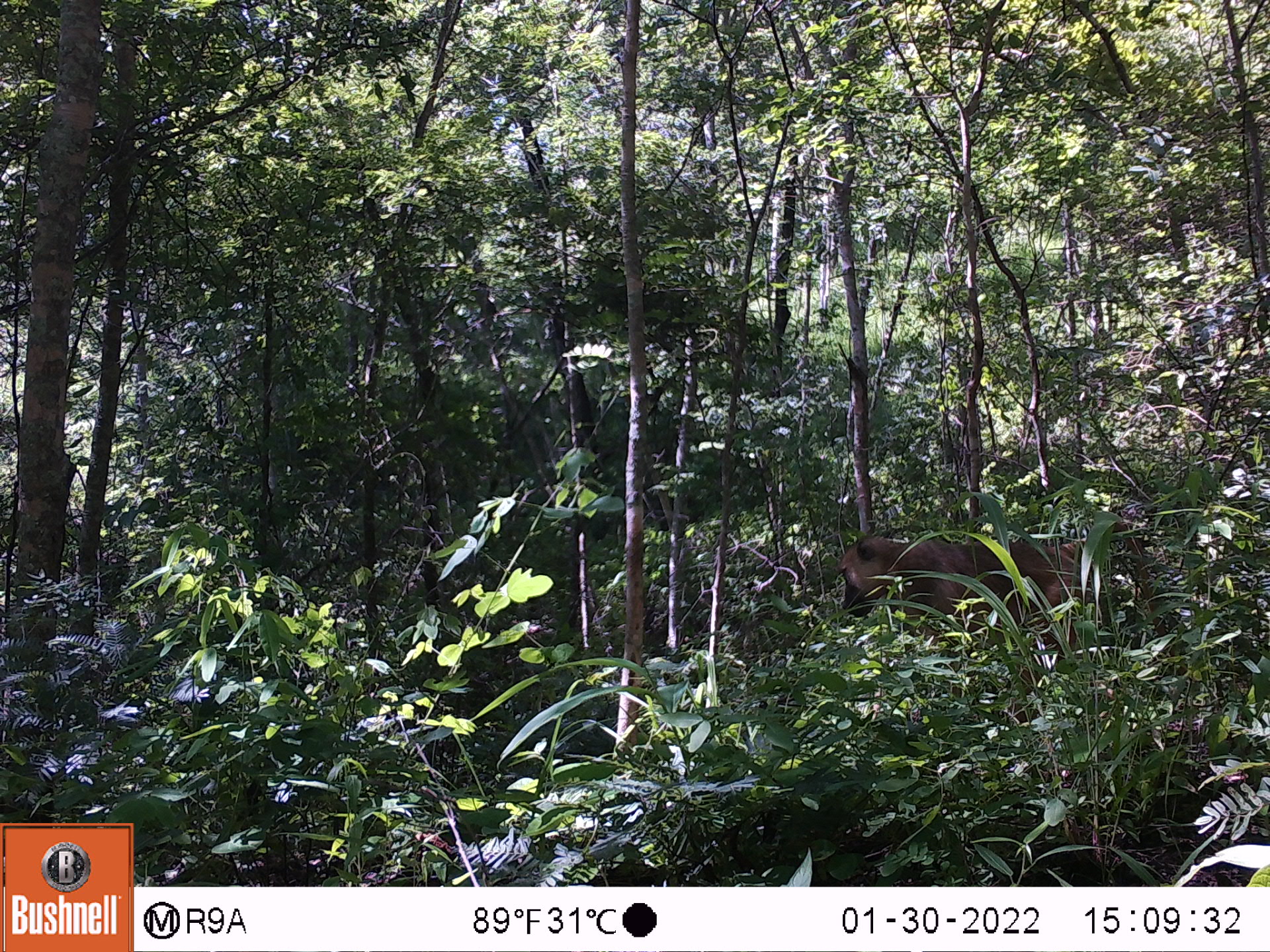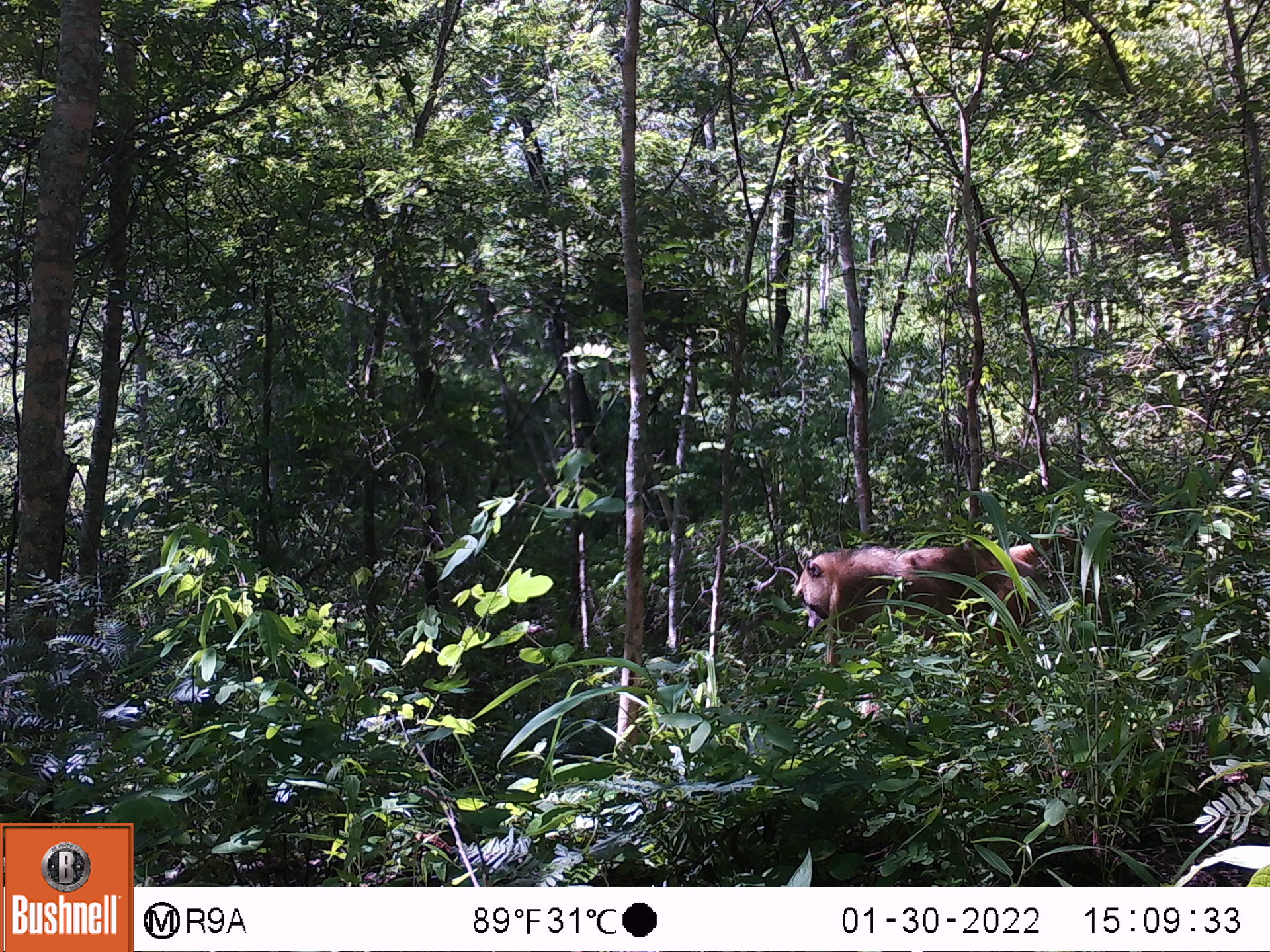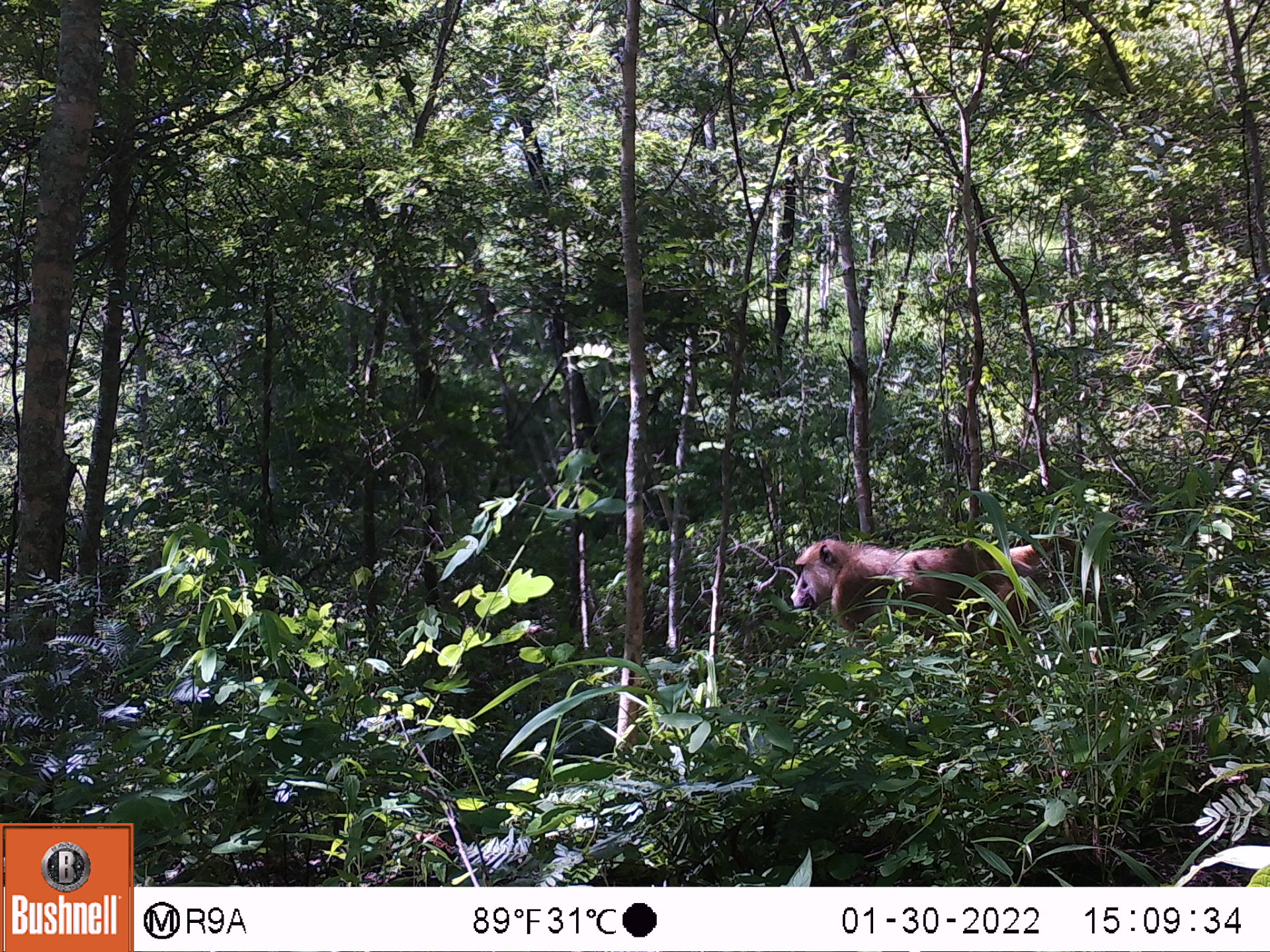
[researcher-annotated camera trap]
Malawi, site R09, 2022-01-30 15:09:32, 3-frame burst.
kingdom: Animalia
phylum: Chordata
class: Mammalia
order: Primates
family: Cercopithecidae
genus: Papio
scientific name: Papio cynocephalus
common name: yellow baboon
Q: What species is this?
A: Yellow baboon (Papio cynocephalus).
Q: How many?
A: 1.